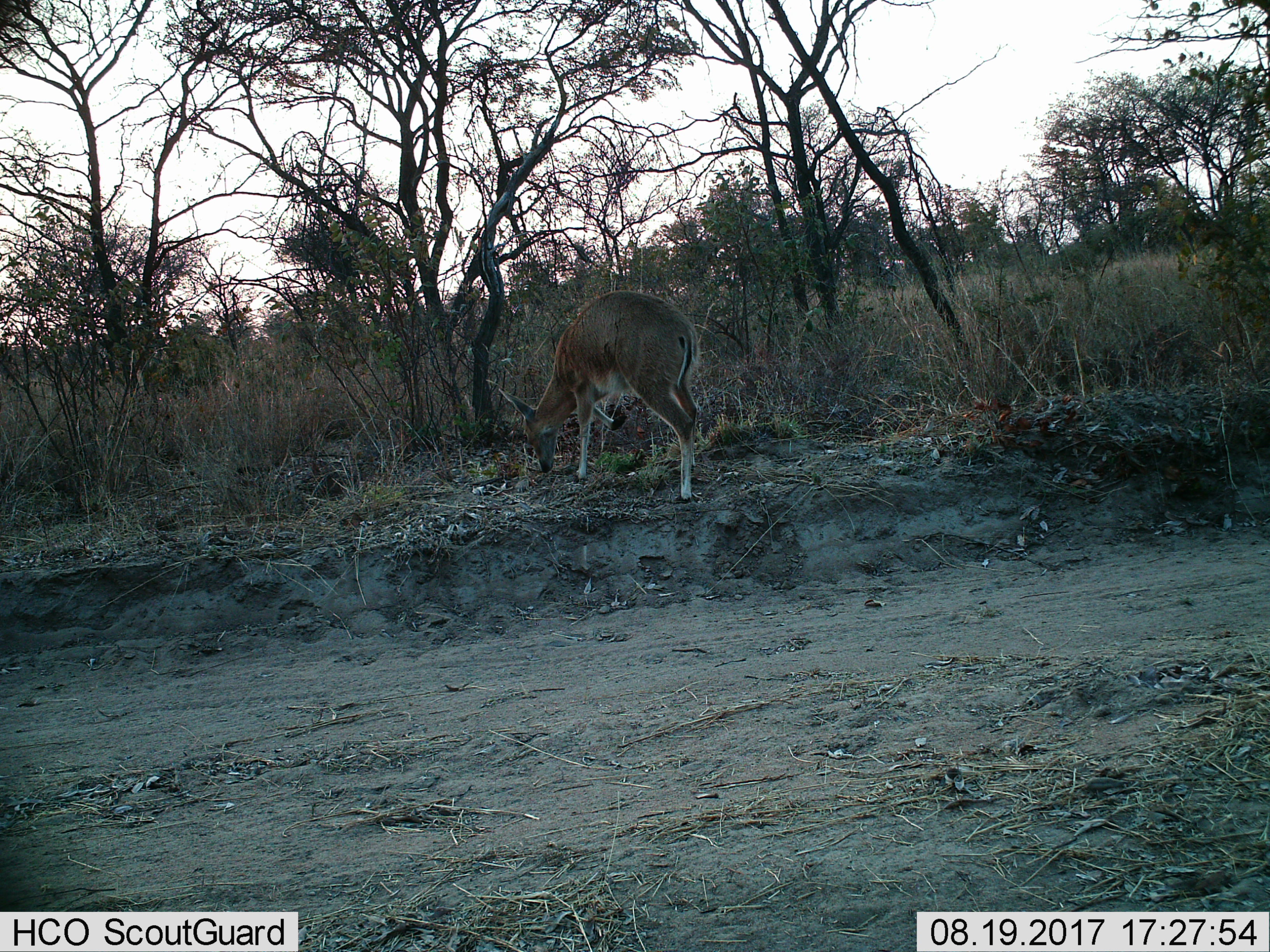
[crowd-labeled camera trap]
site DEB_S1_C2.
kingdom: Animalia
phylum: Chordata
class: Mammalia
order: Artiodactyla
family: Bovidae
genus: Sylvicapra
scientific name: Sylvicapra grimmia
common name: common duiker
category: duikercommongrey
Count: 1.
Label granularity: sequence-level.